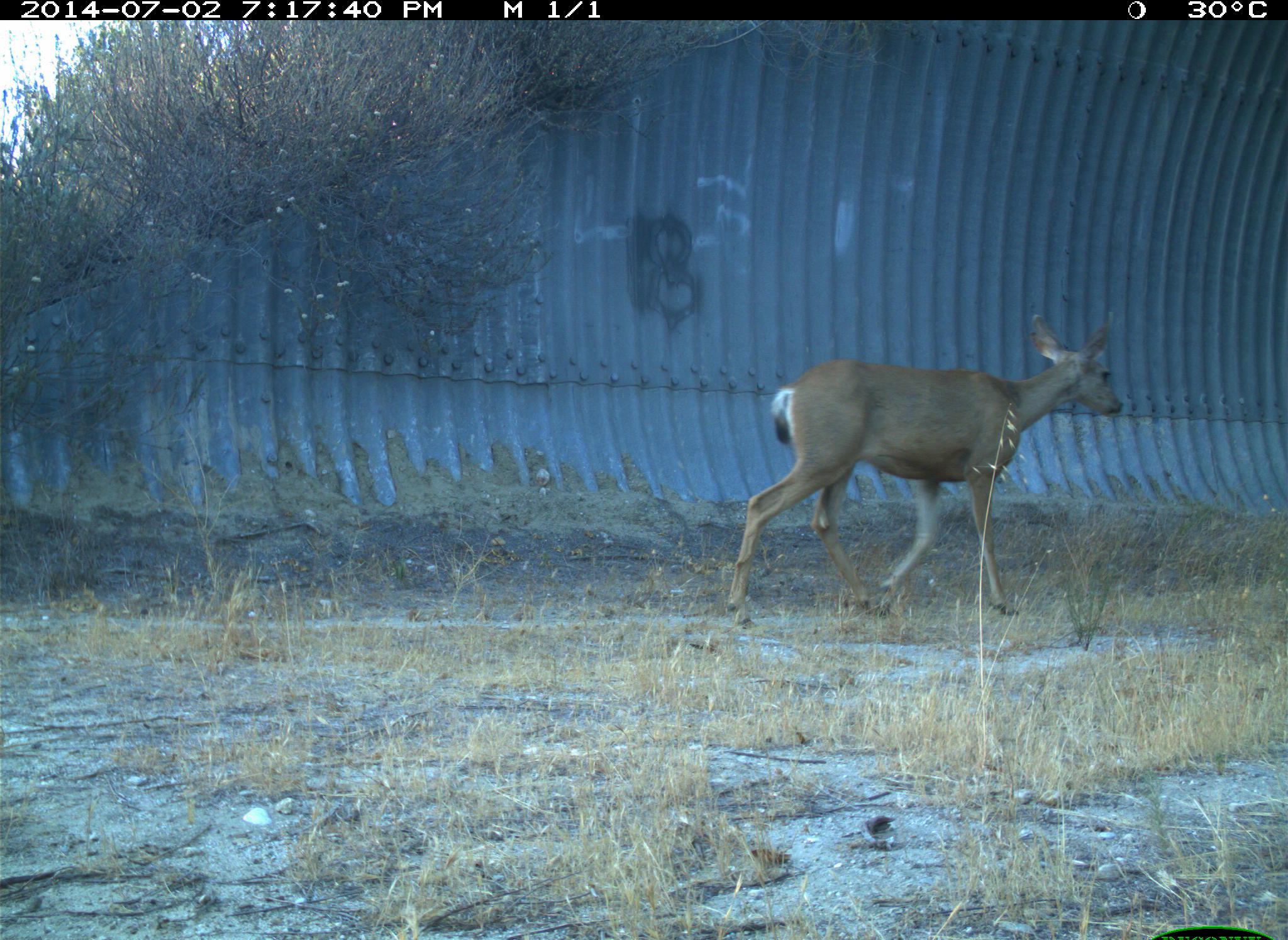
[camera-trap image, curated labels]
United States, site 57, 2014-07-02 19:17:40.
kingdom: Animalia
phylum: Chordata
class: Mammalia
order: Artiodactyla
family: Cervidae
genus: Odocoileus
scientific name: Odocoileus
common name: deer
Deer (Odocoileus).